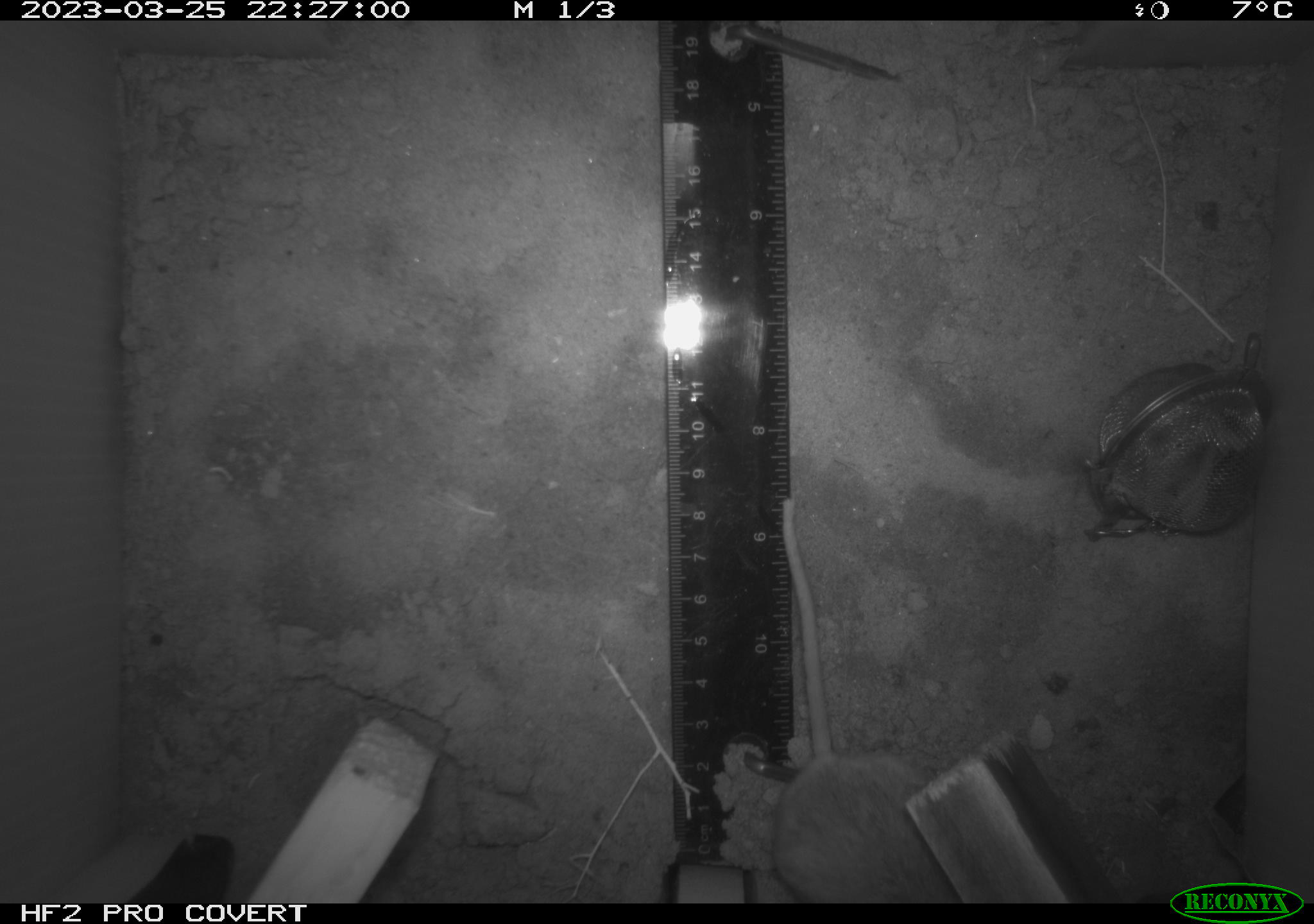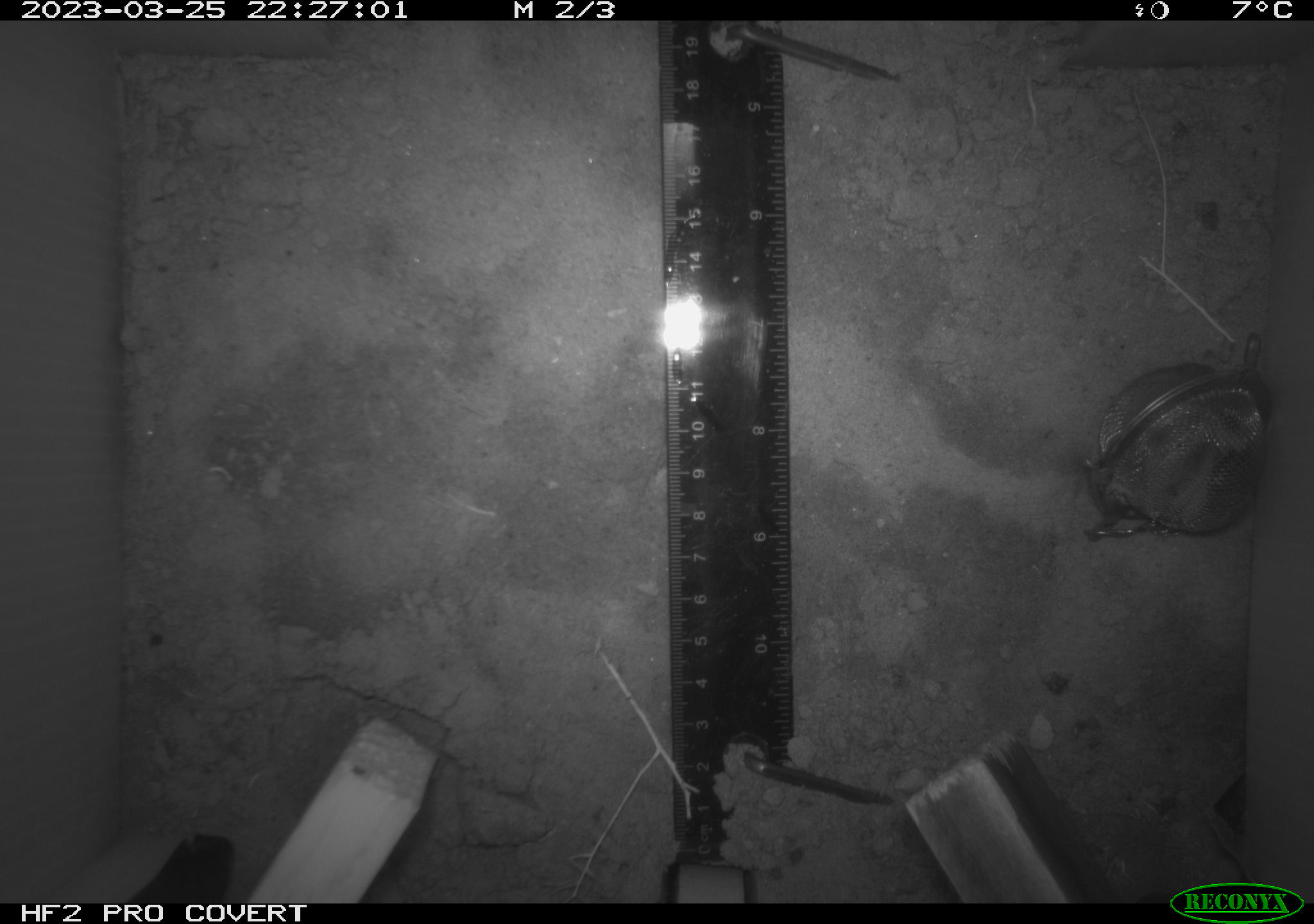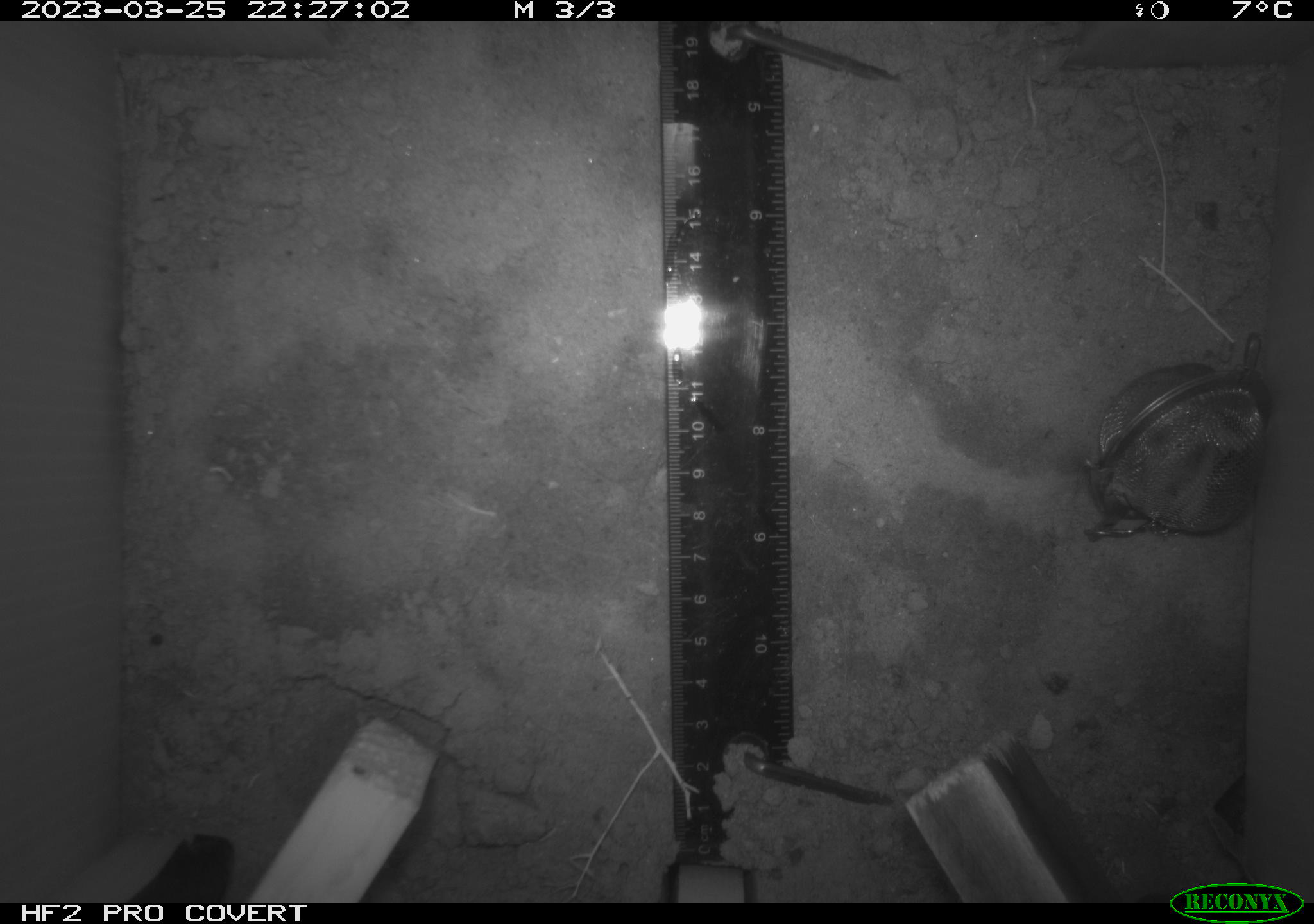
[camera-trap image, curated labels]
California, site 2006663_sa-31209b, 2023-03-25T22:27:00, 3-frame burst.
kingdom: Animalia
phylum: Chordata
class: Mammalia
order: Rodentia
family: Cricetidae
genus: Peromyscus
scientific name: Peromyscus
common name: deer mice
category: peromyscus species